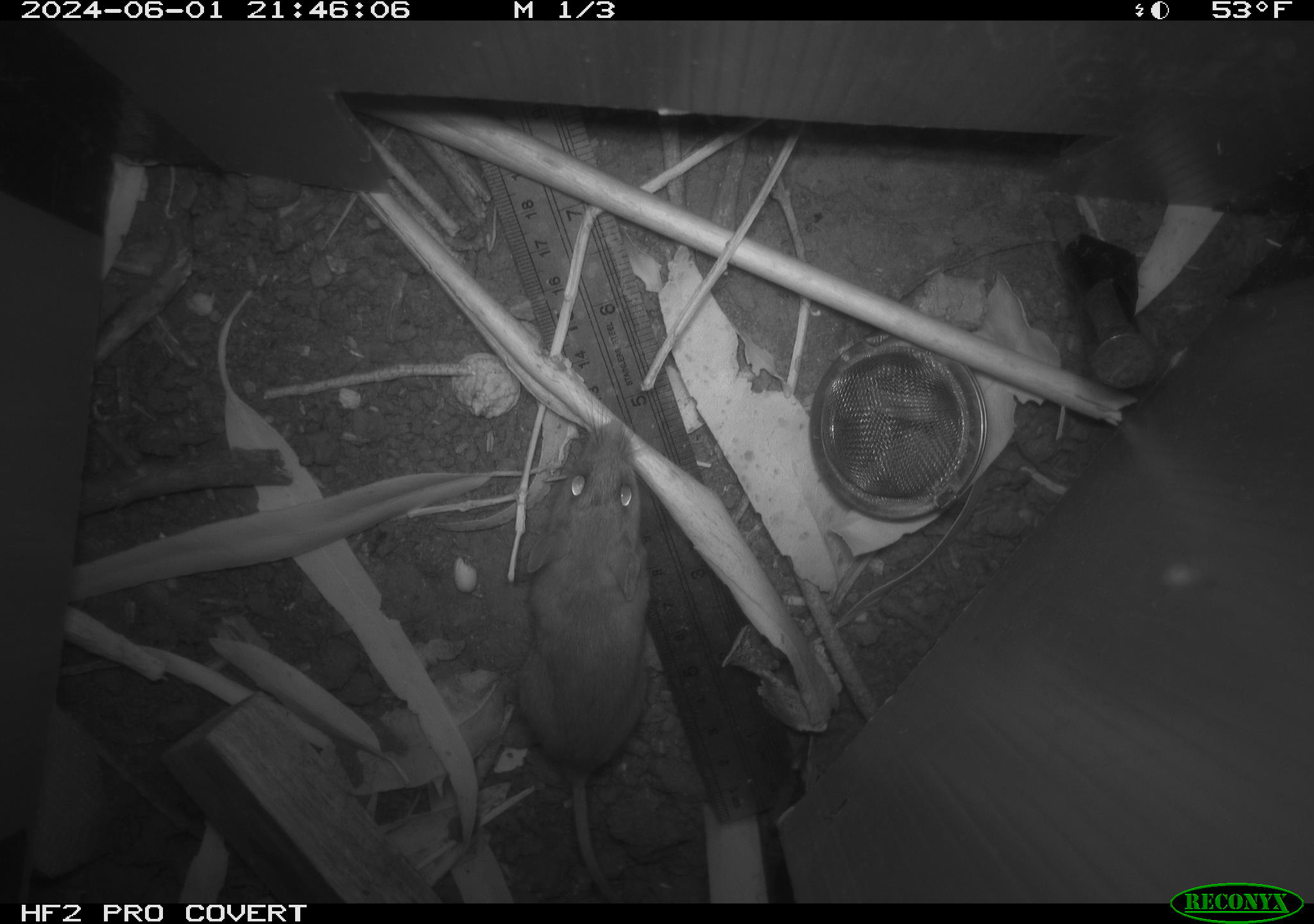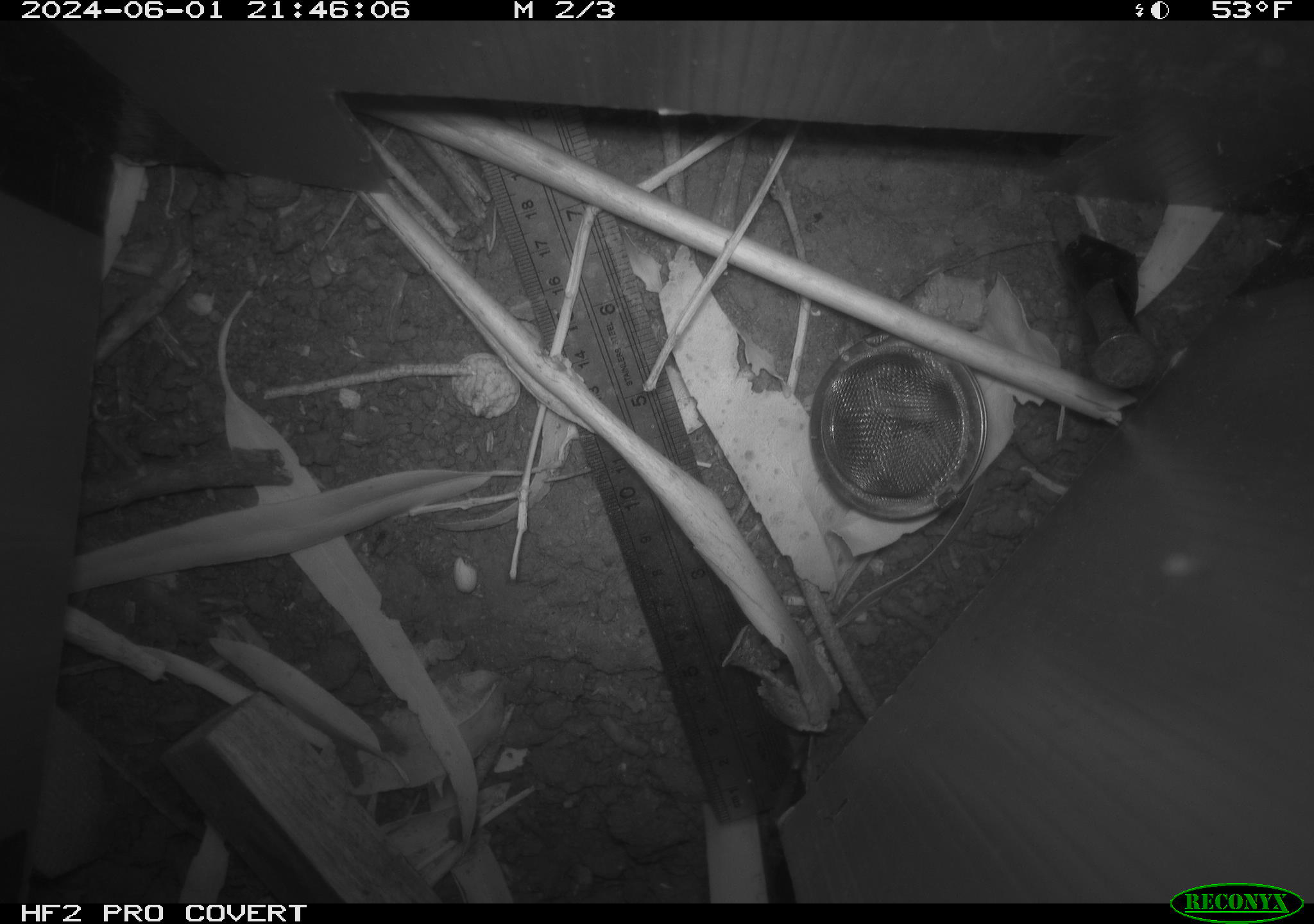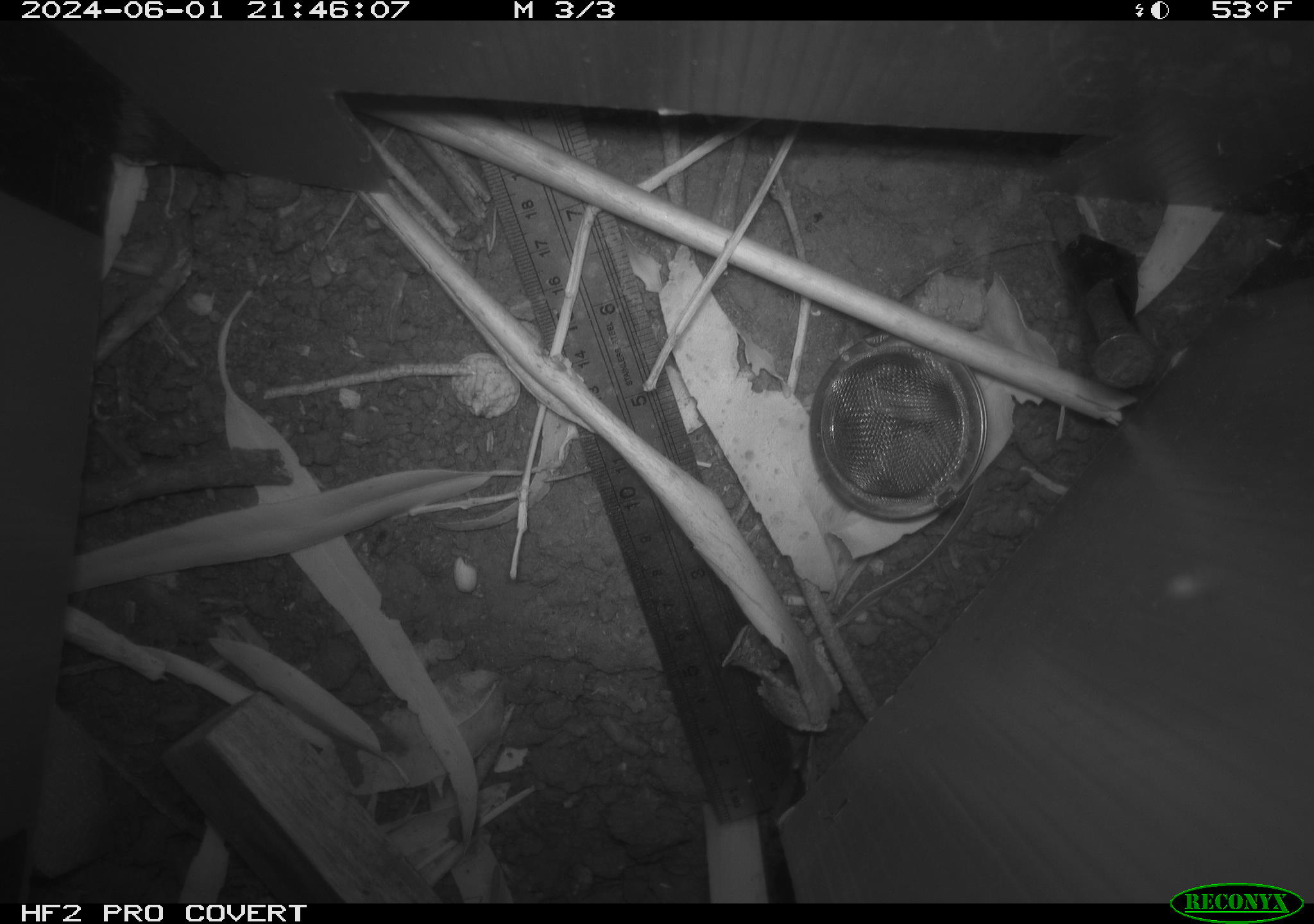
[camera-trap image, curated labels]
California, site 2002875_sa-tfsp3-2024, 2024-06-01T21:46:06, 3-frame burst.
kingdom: Animalia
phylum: Chordata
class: Mammalia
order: Rodentia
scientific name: Rodentia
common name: rodent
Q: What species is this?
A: Rodent (Rodentia).